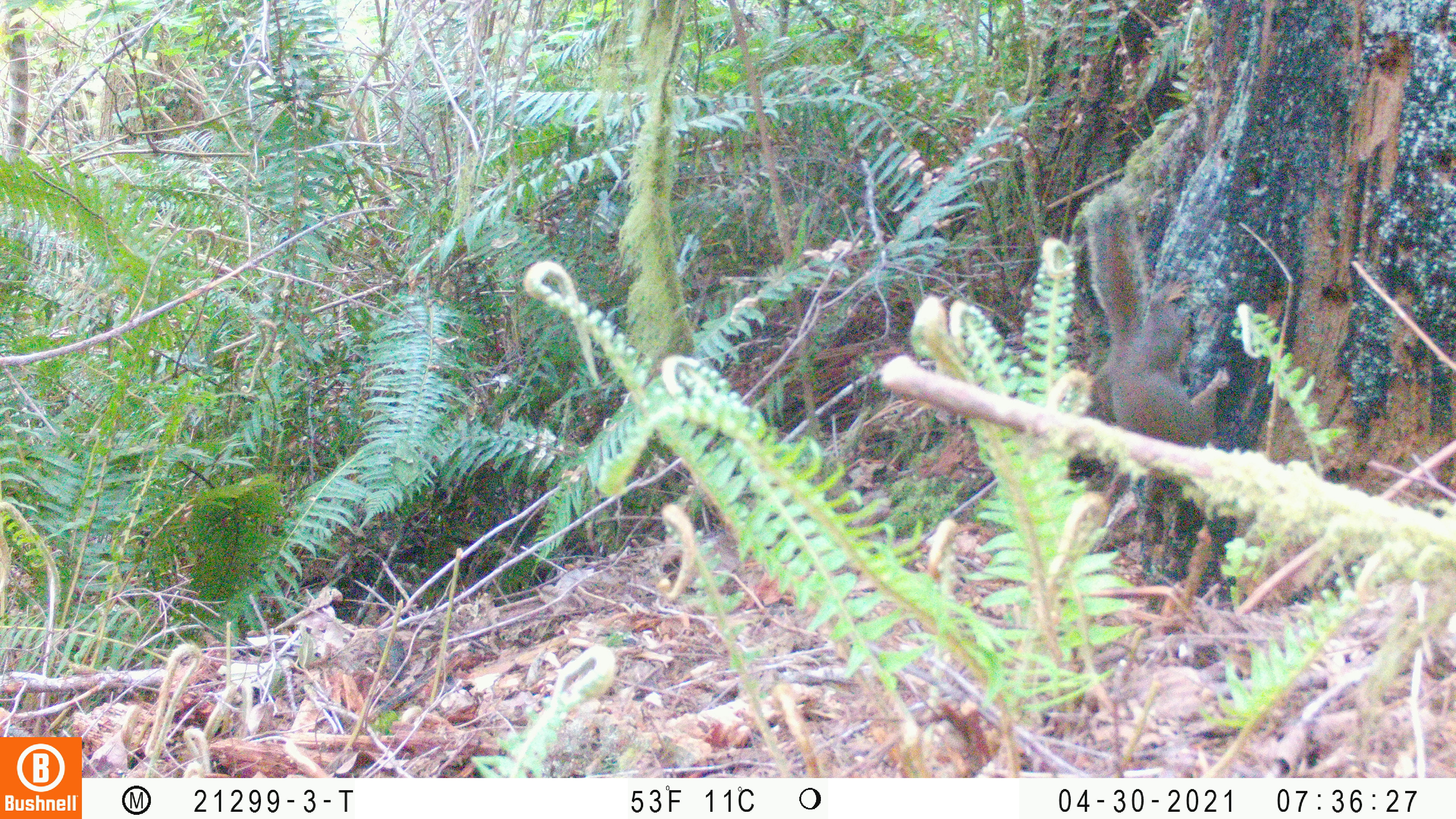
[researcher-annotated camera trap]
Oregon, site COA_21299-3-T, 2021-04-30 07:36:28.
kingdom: Animalia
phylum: Chordata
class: Mammalia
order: Rodentia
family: Sciuridae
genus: Tamiasciurus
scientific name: Tamiasciurus douglasii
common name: douglas squirrel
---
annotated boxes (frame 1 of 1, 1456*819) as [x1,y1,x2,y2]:
douglas squirrel: [1076,188,1233,446]